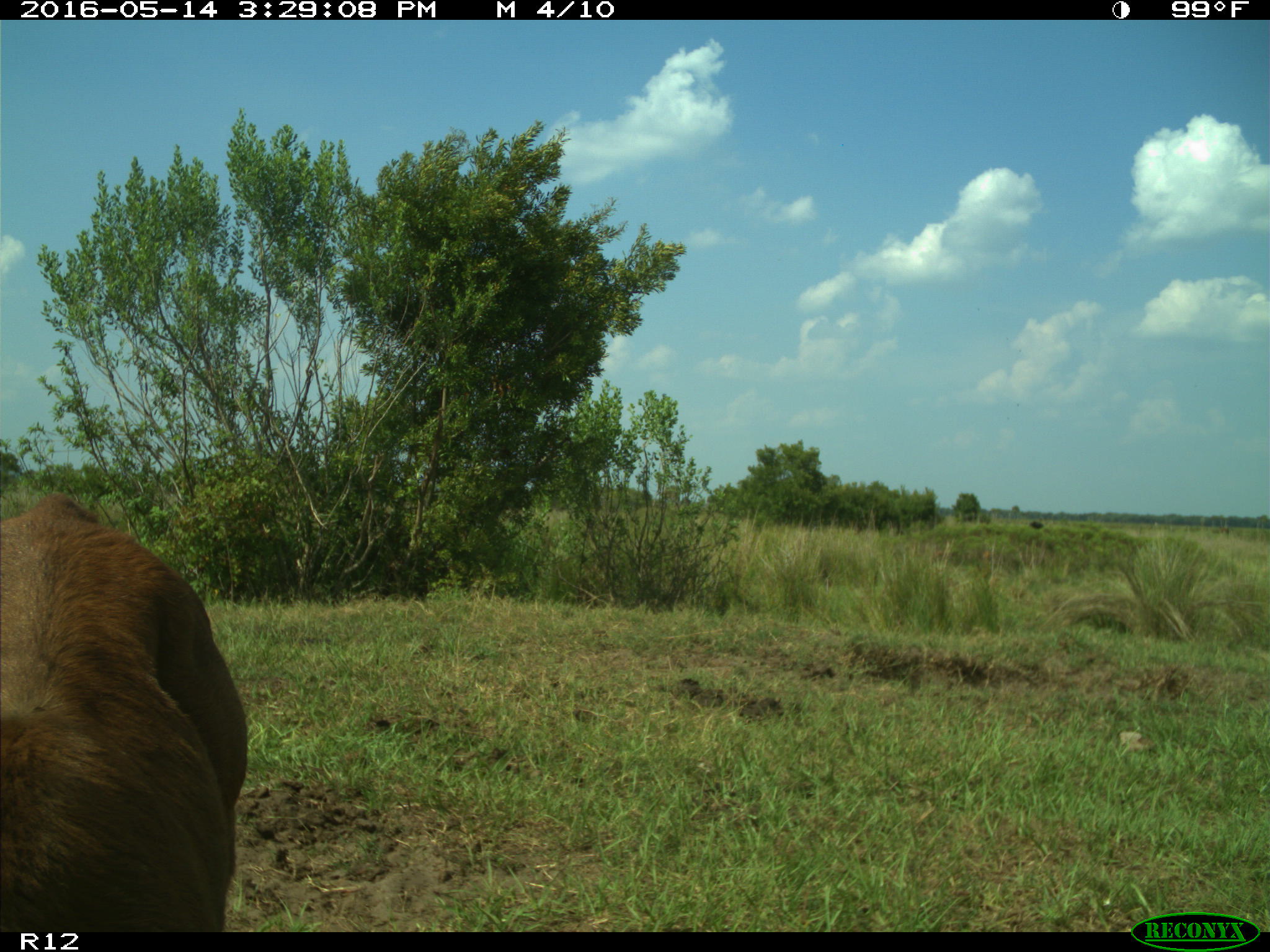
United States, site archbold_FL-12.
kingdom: Animalia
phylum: Chordata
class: Mammalia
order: Artiodactyla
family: Bovidae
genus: Bos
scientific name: Bos taurus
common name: domestic cow